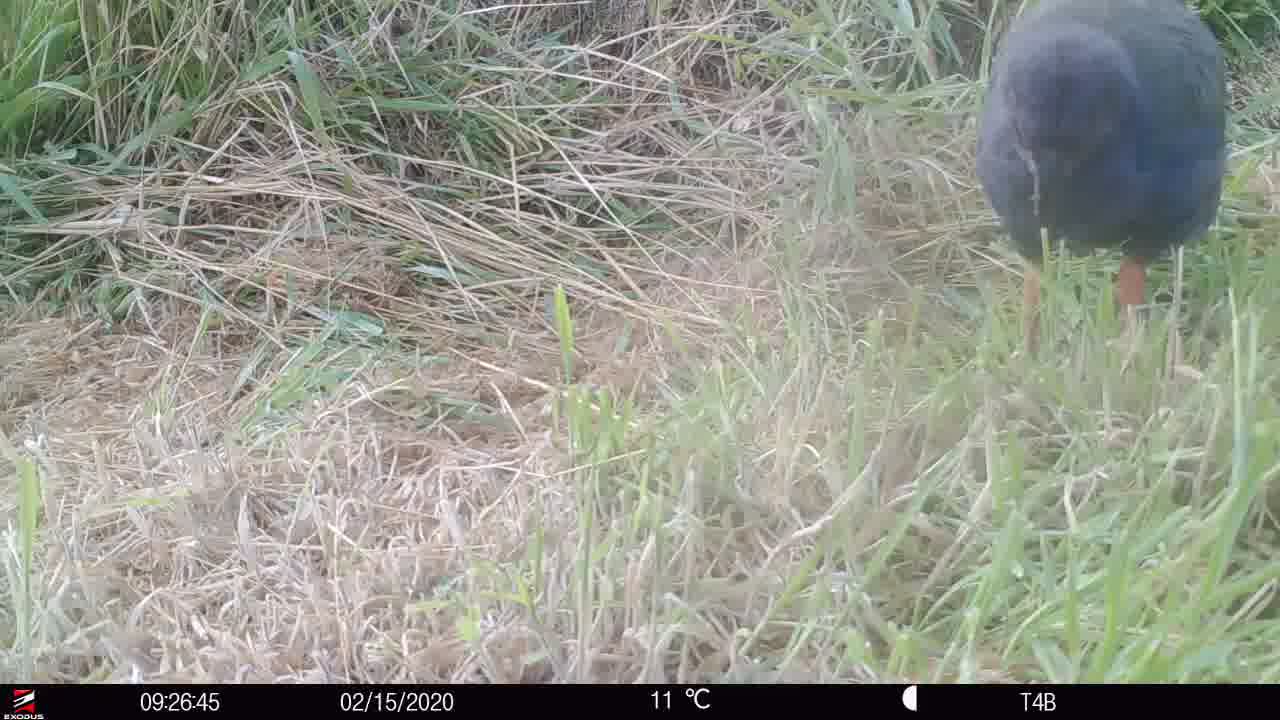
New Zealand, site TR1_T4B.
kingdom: Animalia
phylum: Chordata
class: Aves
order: Gruiformes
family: Rallidae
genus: Porphyrio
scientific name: Porphyrio mantelli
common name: takahe